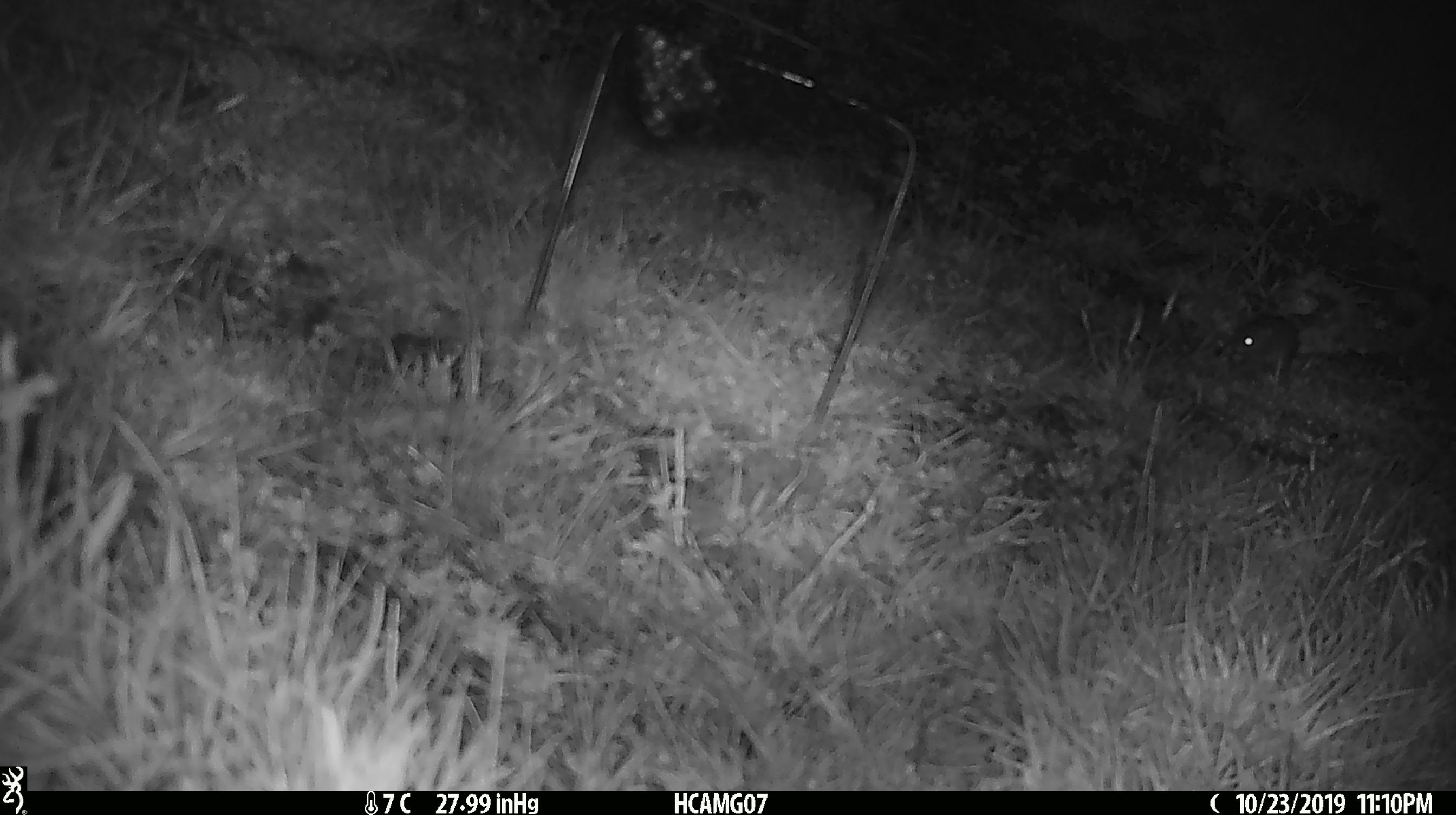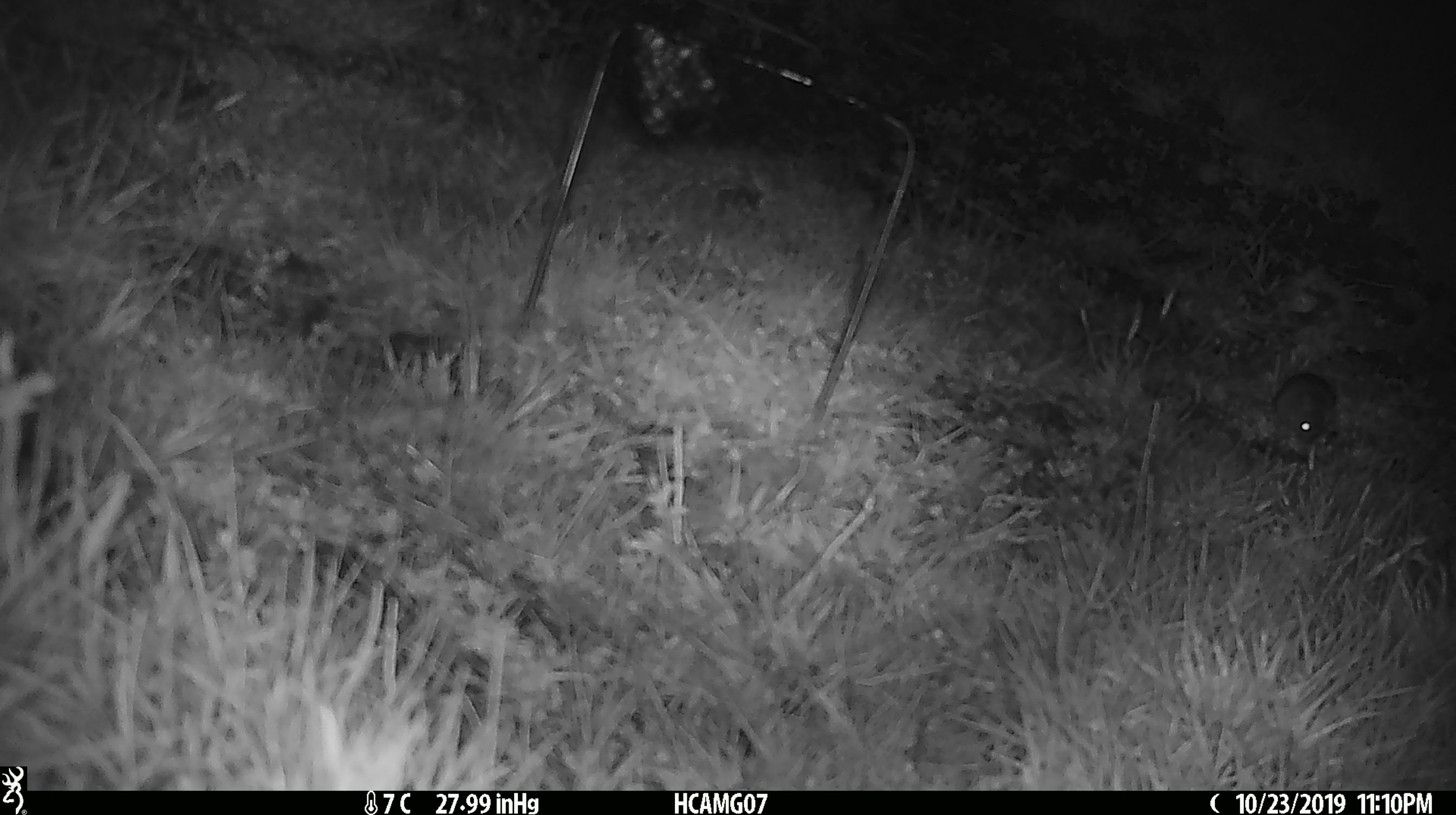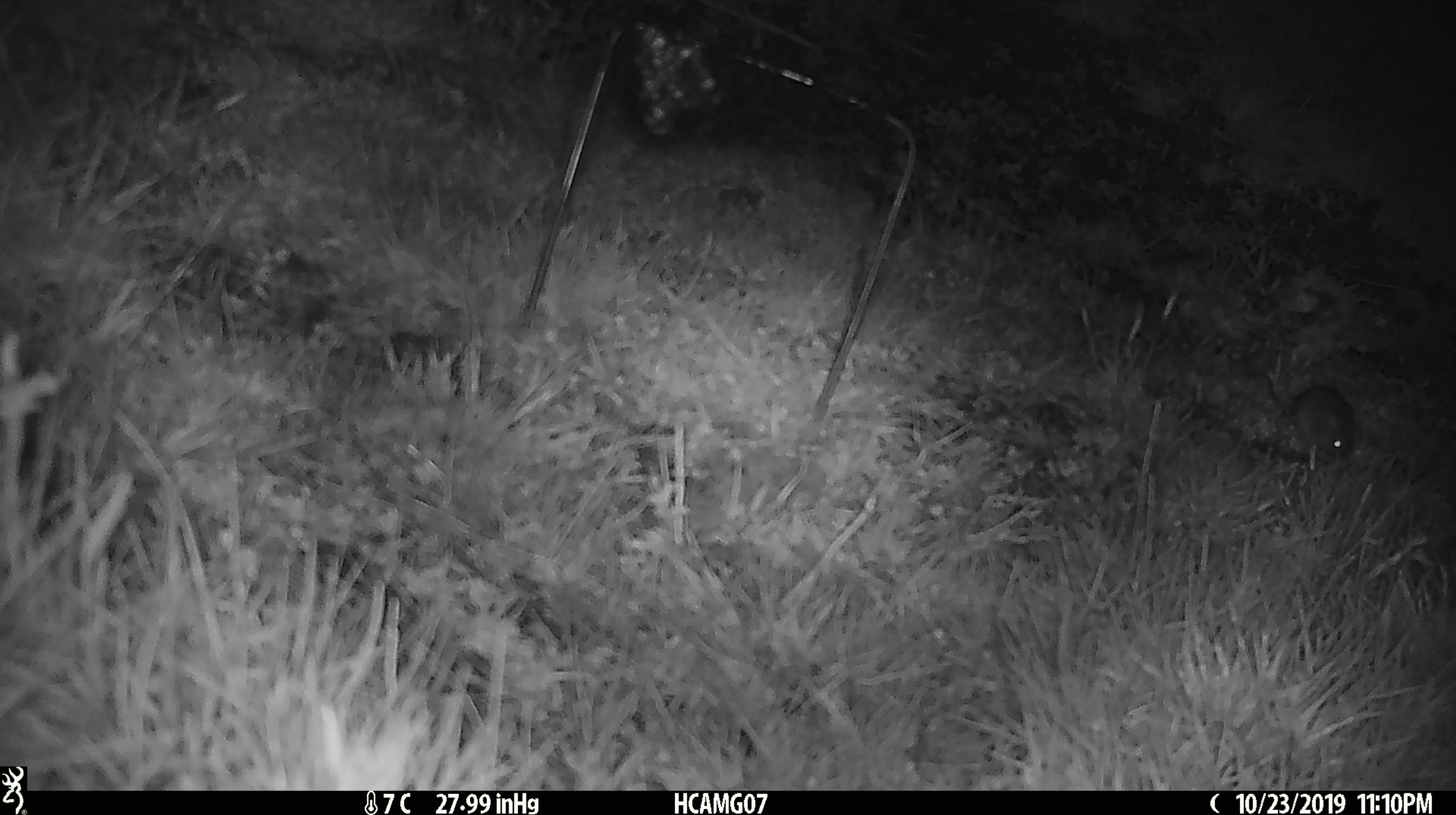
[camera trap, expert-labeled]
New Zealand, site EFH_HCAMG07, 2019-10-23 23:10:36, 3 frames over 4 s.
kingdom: Animalia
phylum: Chordata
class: Mammalia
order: Rodentia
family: Muridae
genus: Mus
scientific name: Mus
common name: mouse